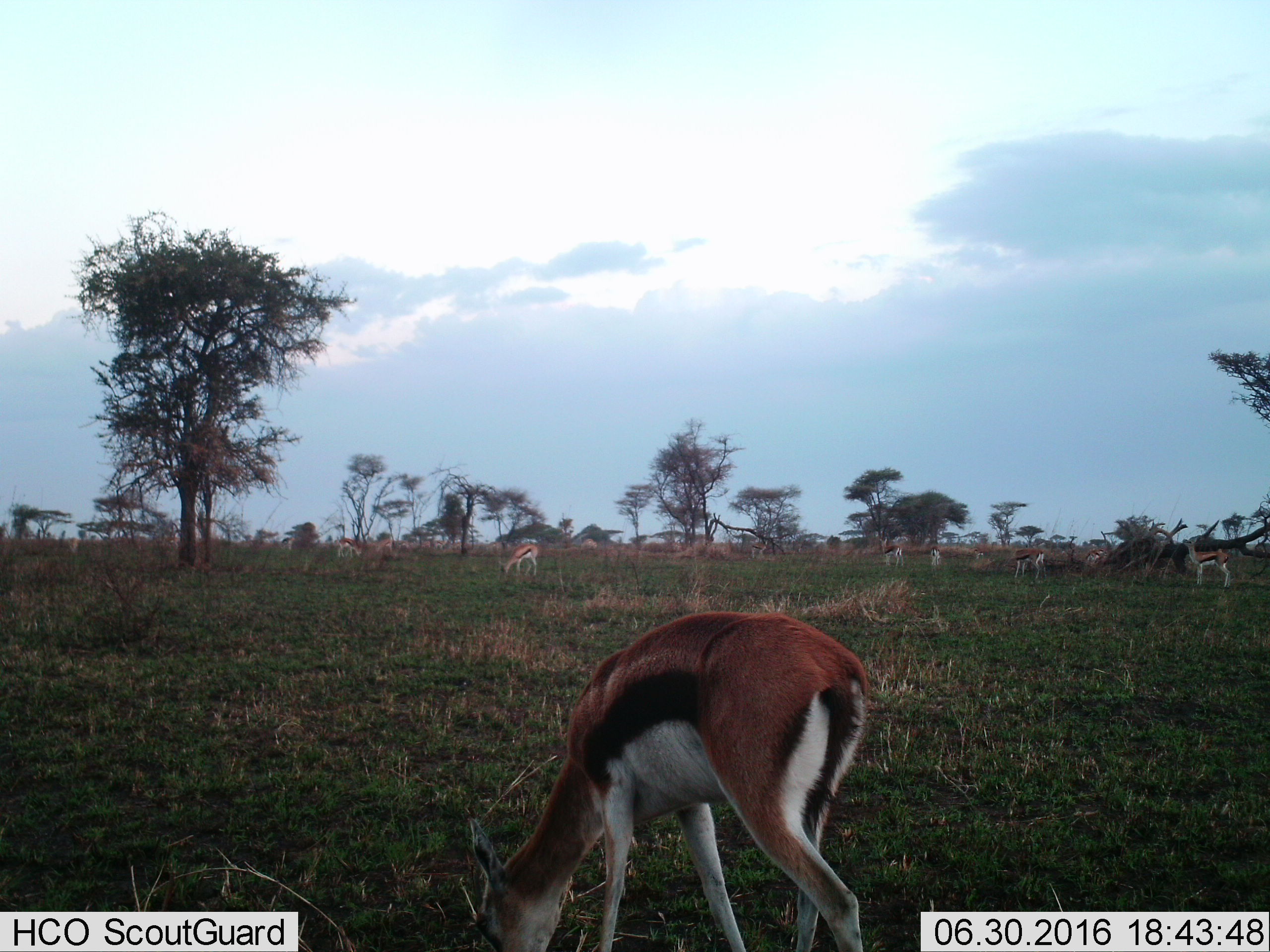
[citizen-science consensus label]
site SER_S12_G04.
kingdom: Animalia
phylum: Chordata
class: Mammalia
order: Artiodactyla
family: Bovidae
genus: Eudorcas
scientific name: Eudorcas thomsonii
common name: thomson's gazelle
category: gazellethomsons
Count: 11-50.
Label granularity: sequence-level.